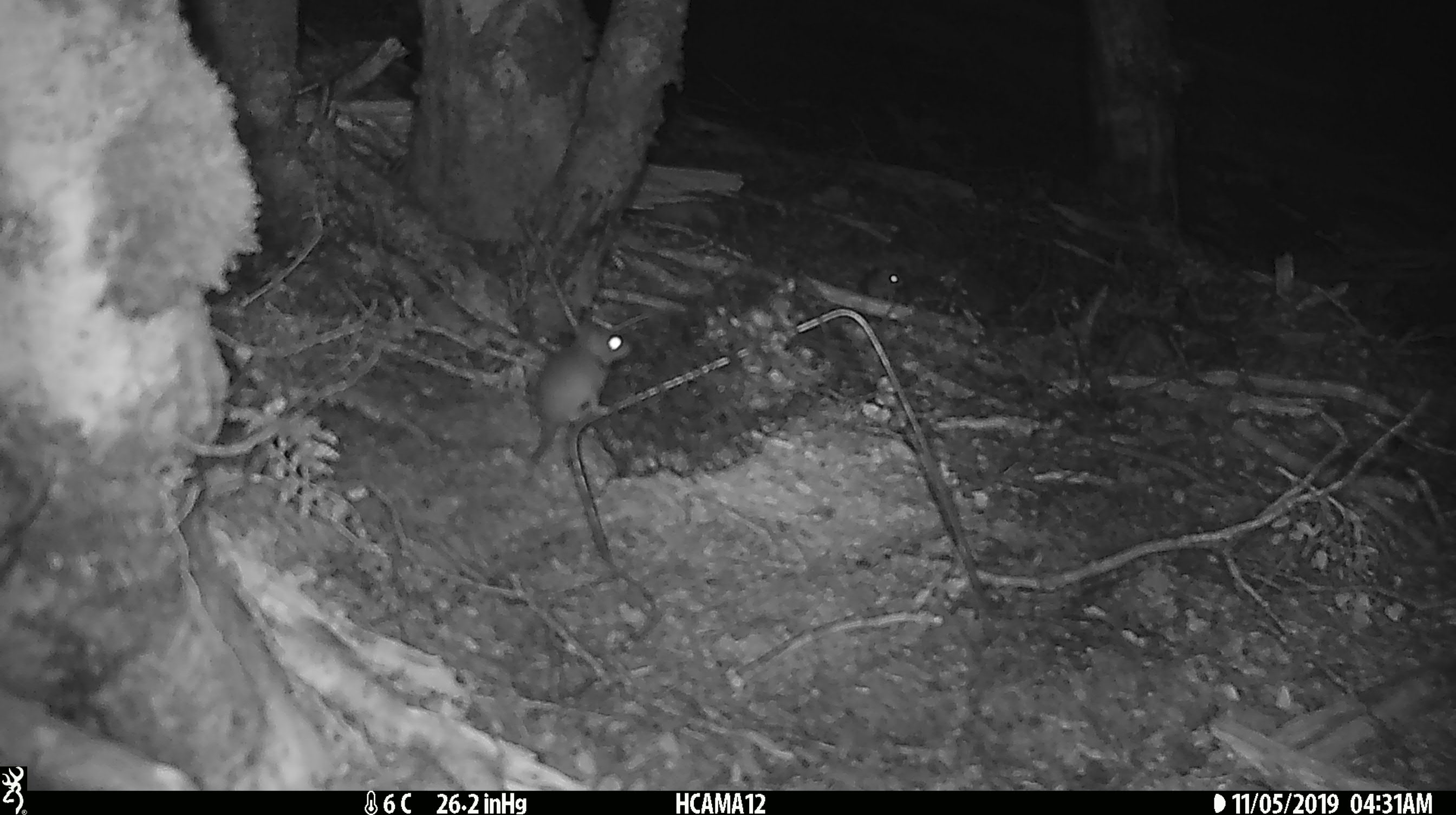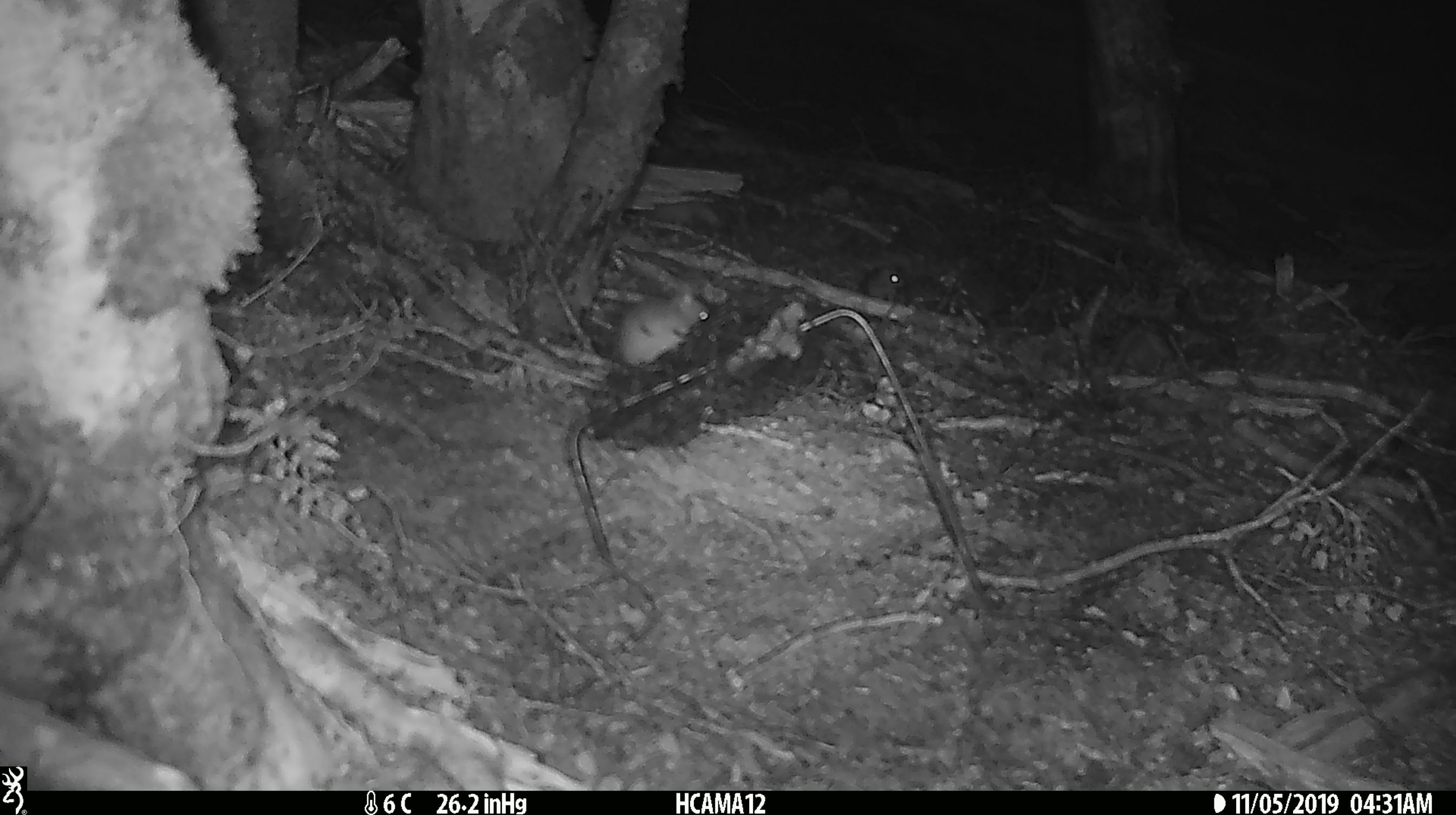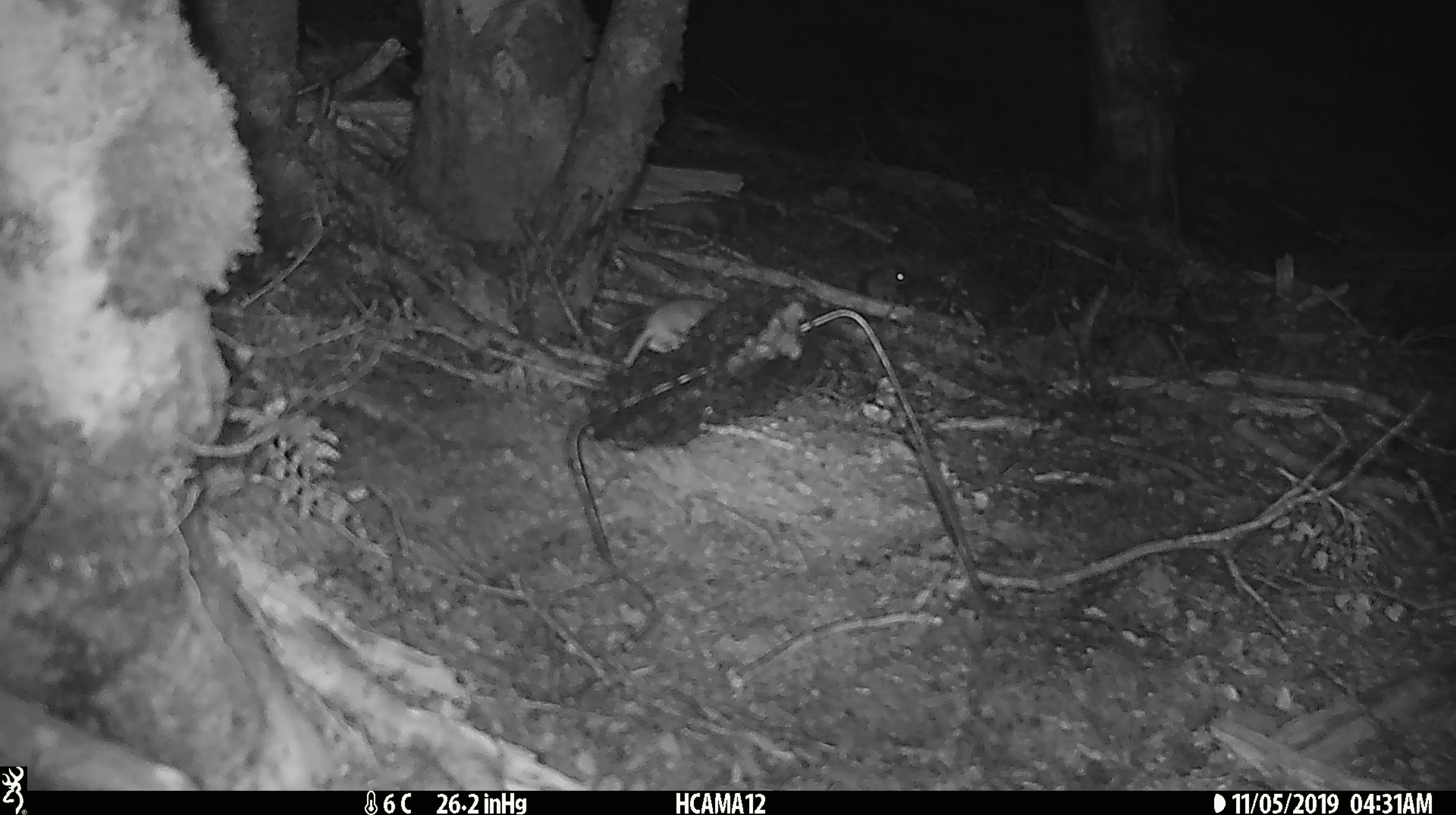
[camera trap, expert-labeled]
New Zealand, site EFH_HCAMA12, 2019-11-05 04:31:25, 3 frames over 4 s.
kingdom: Animalia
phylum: Chordata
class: Mammalia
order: Rodentia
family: Muridae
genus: Mus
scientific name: Mus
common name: mouse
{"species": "mouse (Mus)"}